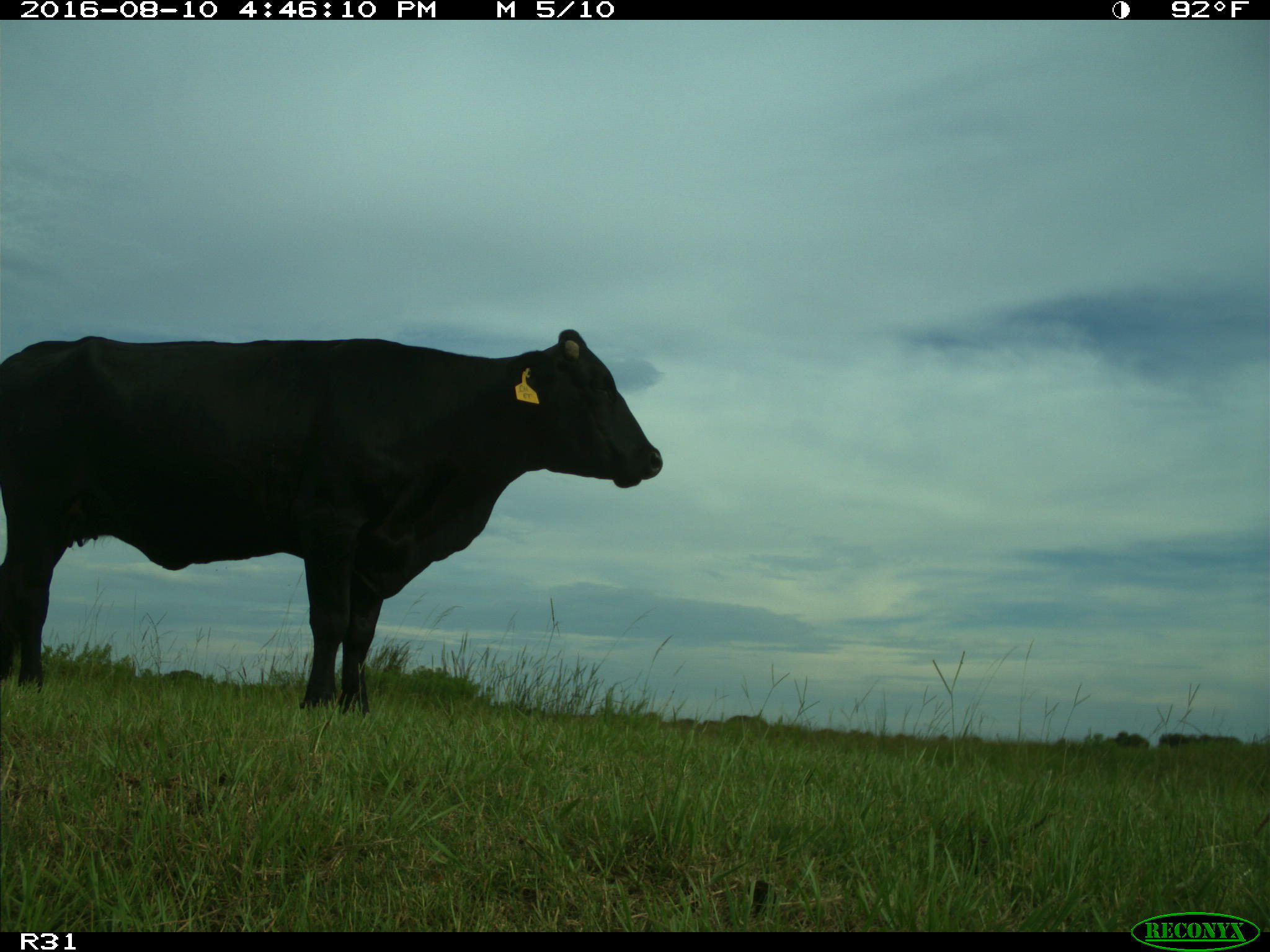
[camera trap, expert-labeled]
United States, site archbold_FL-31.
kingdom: Animalia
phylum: Chordata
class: Mammalia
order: Artiodactyla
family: Bovidae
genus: Bos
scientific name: Bos taurus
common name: domestic cow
Bos taurus (domestic cow).